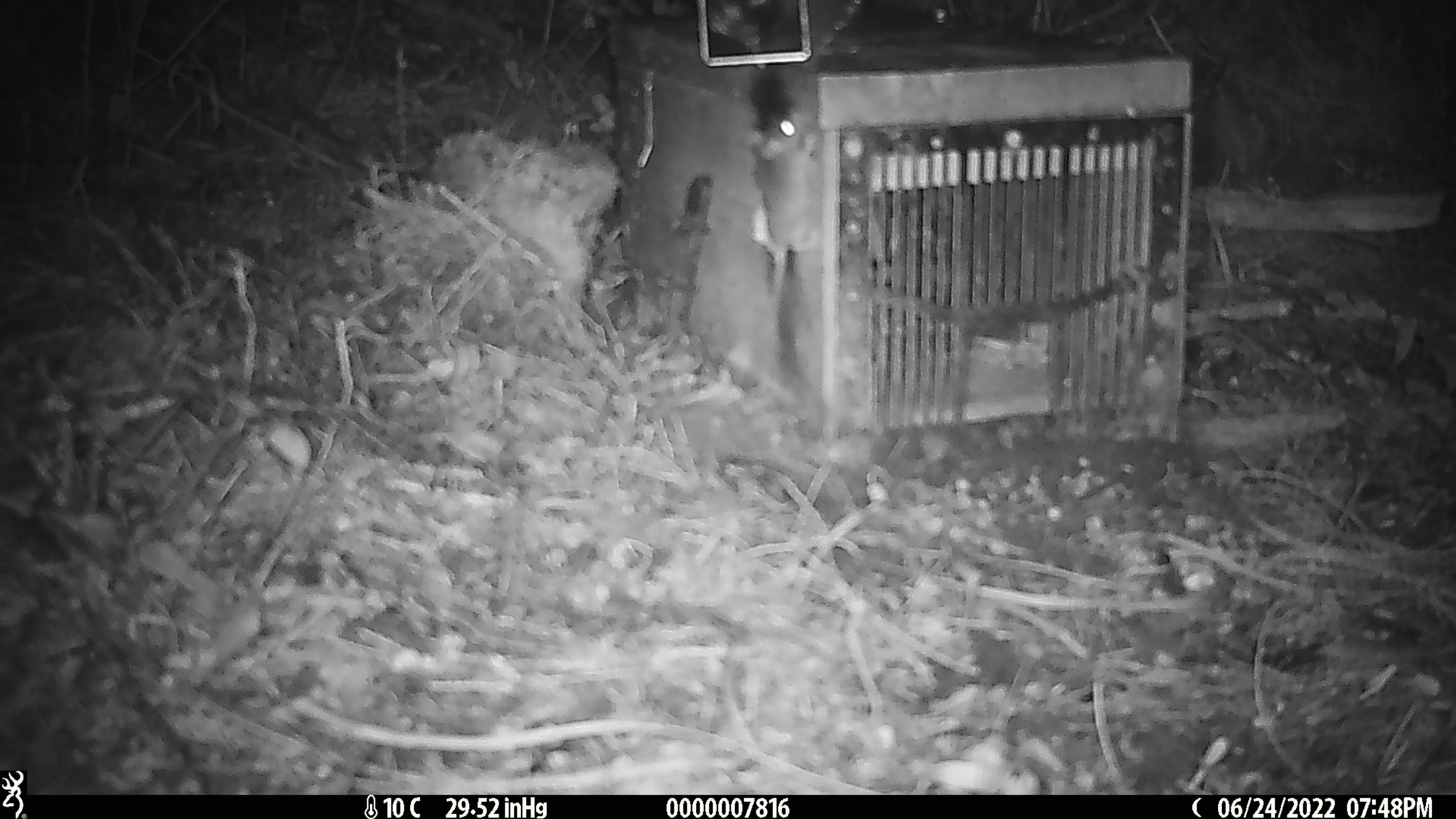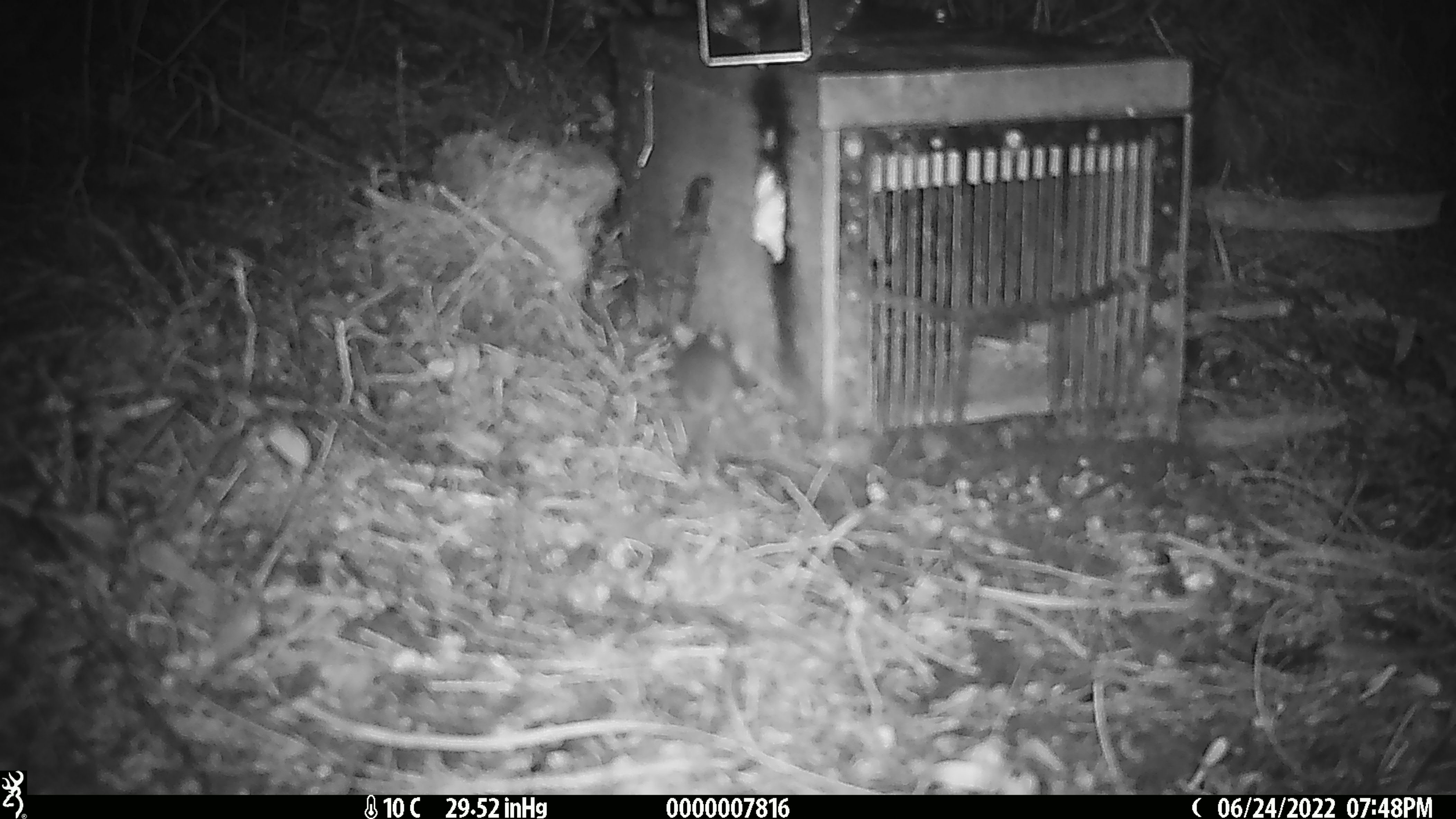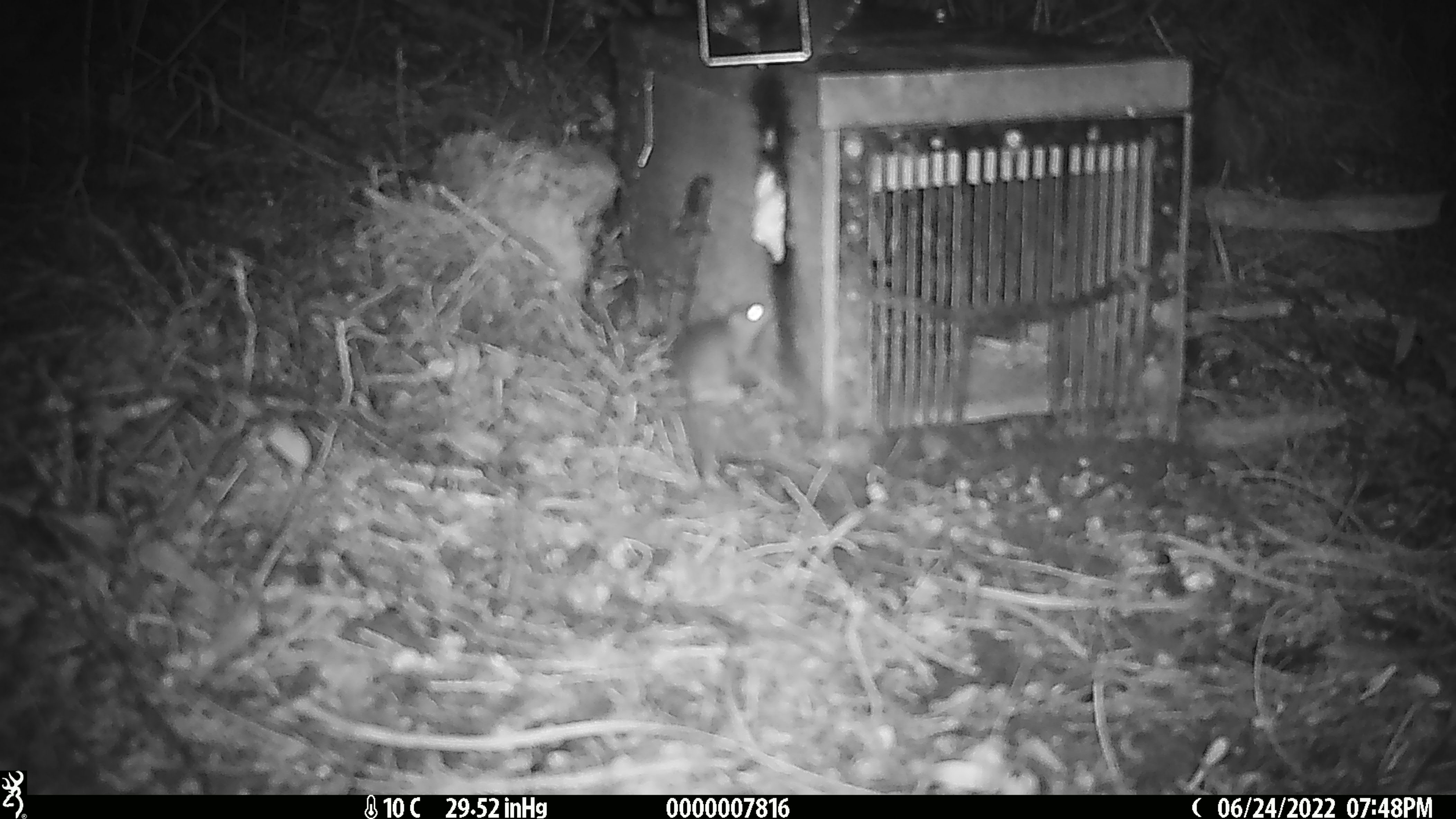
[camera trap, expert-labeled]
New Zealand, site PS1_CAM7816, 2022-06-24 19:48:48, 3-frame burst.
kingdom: Animalia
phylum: Chordata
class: Mammalia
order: Rodentia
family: Muridae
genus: Mus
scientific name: Mus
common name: mouse